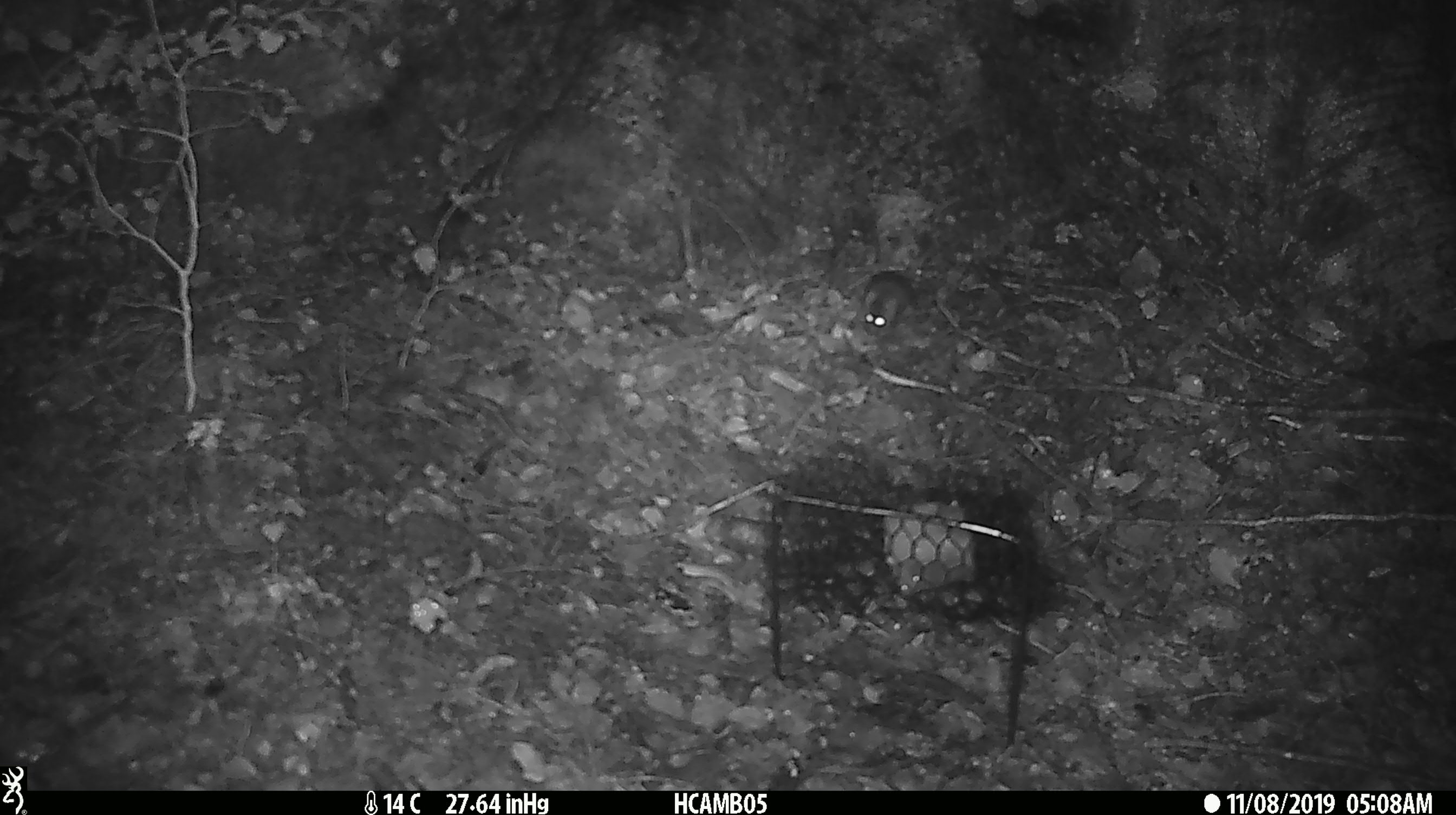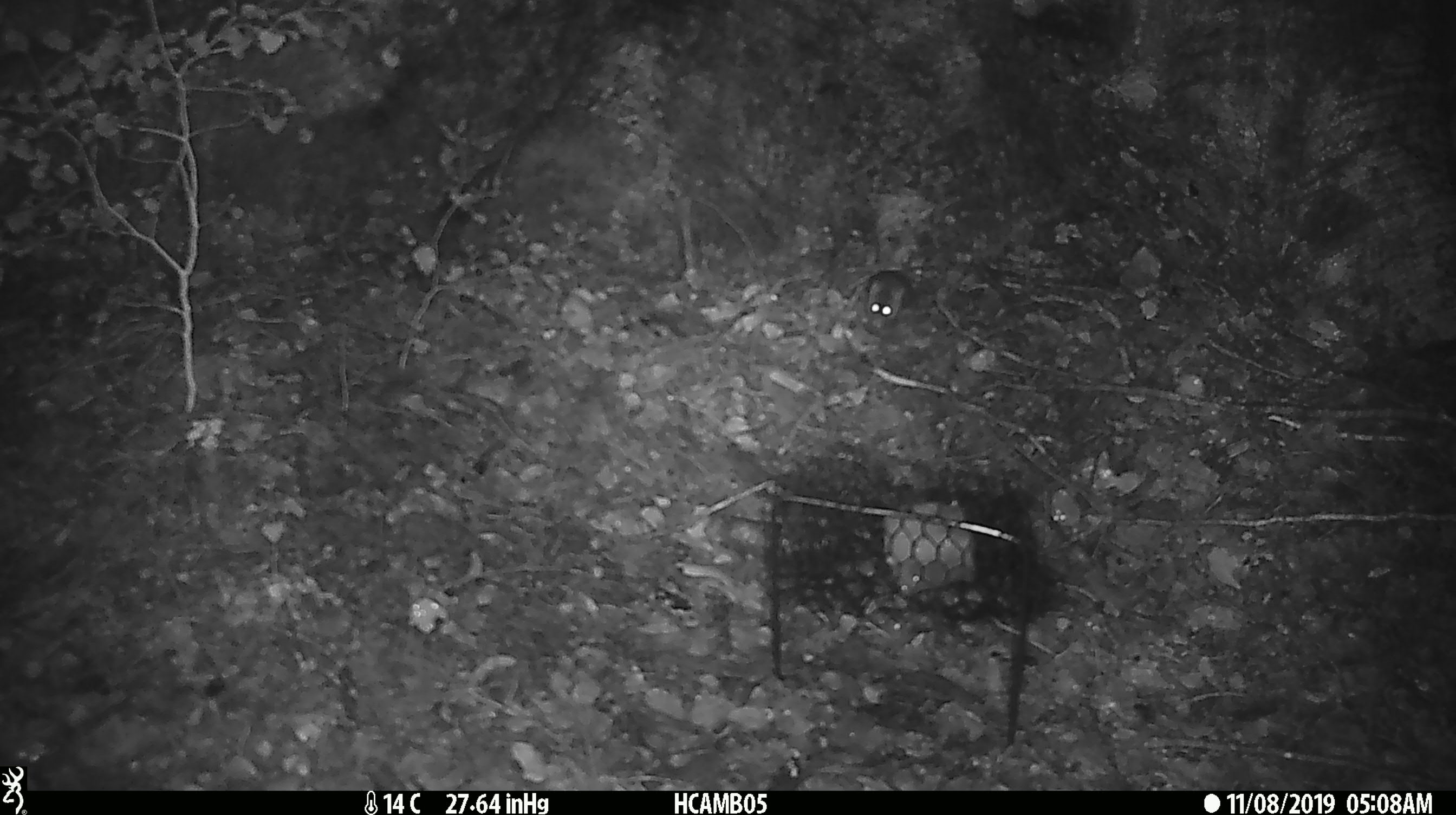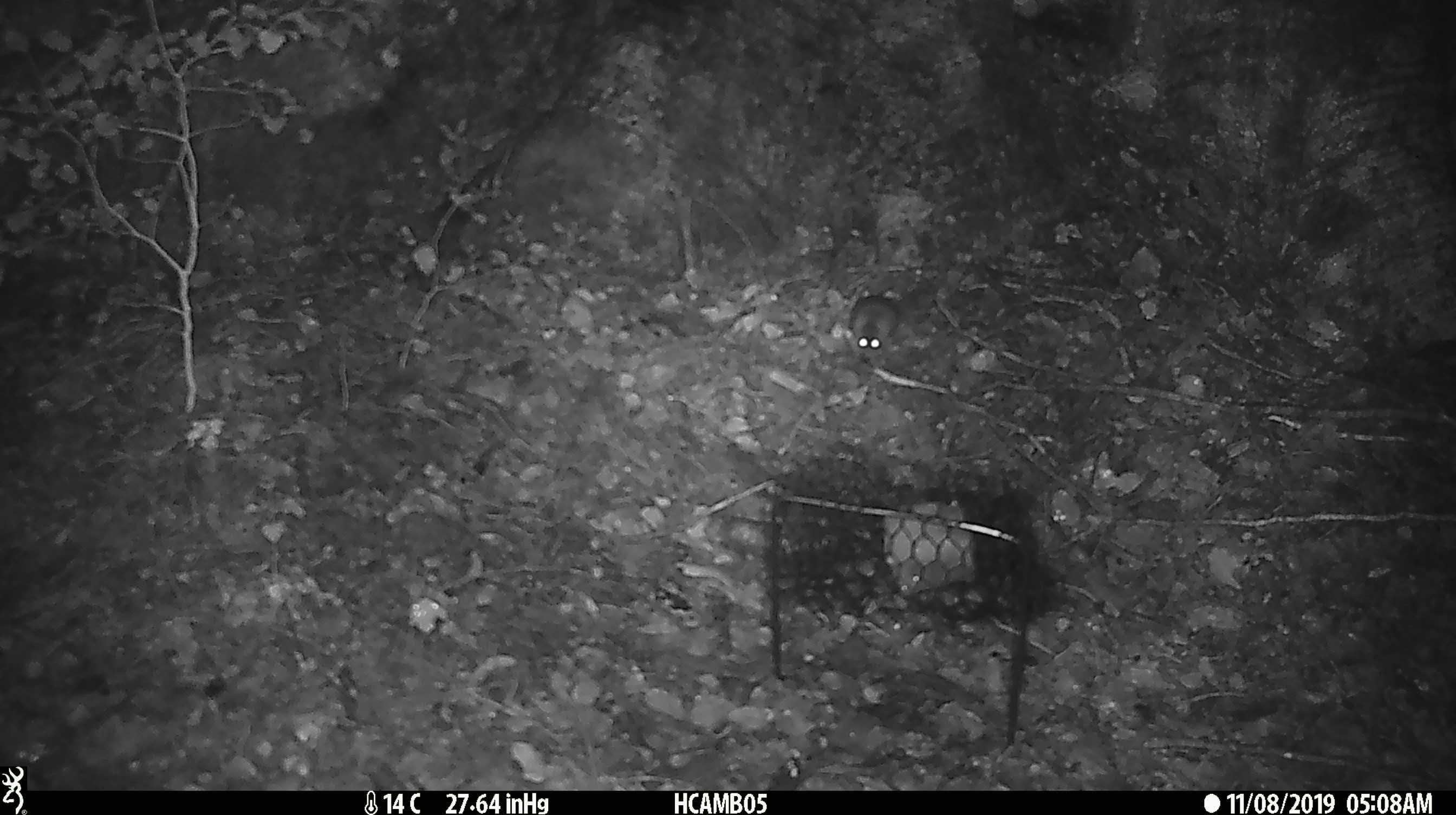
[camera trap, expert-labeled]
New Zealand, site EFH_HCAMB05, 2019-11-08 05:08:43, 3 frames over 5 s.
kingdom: Animalia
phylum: Chordata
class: Mammalia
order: Rodentia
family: Muridae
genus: Mus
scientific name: Mus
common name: mouse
Mouse (Mus).